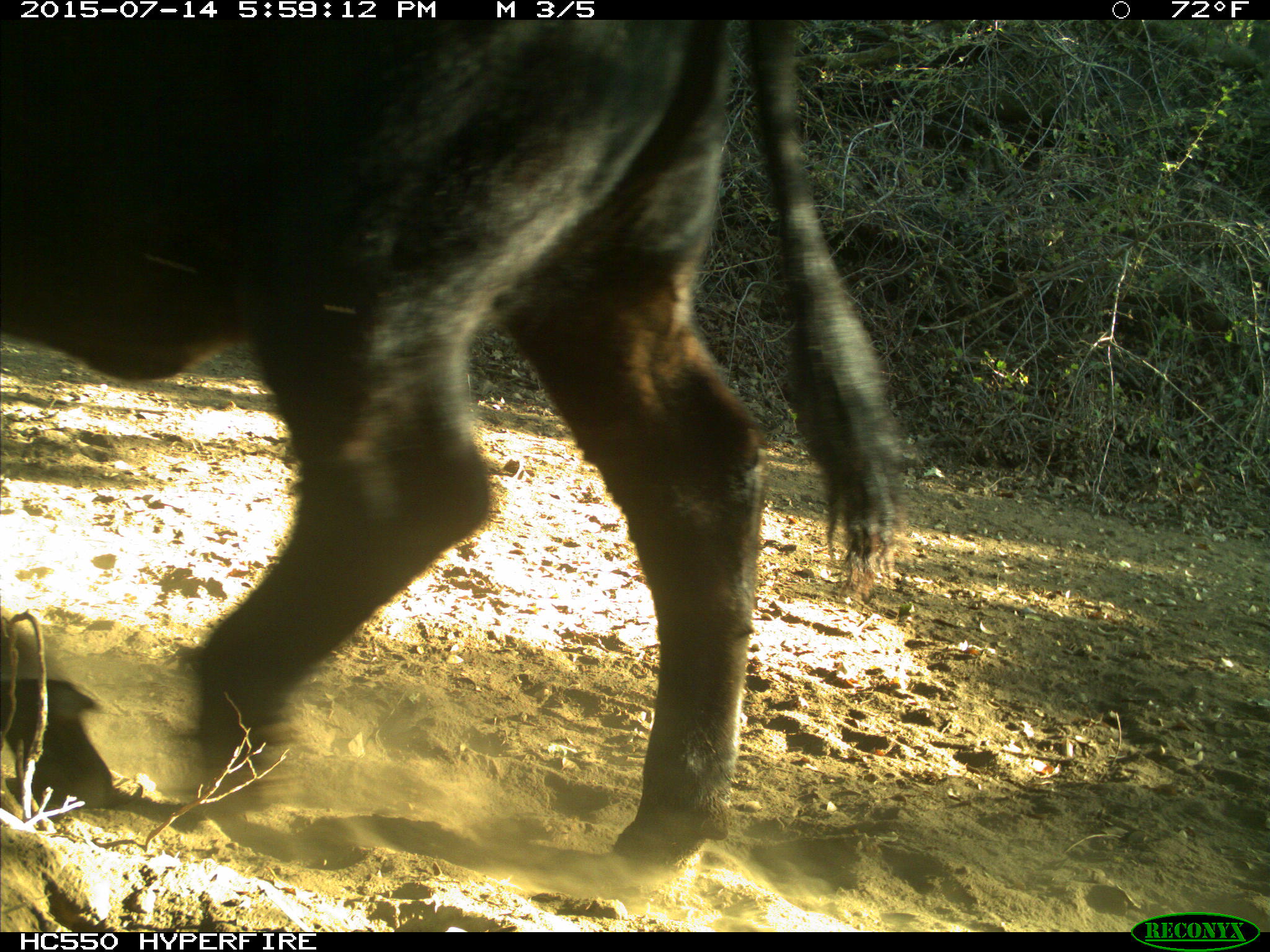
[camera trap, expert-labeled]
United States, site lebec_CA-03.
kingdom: Animalia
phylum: Chordata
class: Mammalia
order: Artiodactyla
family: Bovidae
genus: Bos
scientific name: Bos taurus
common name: domestic cow